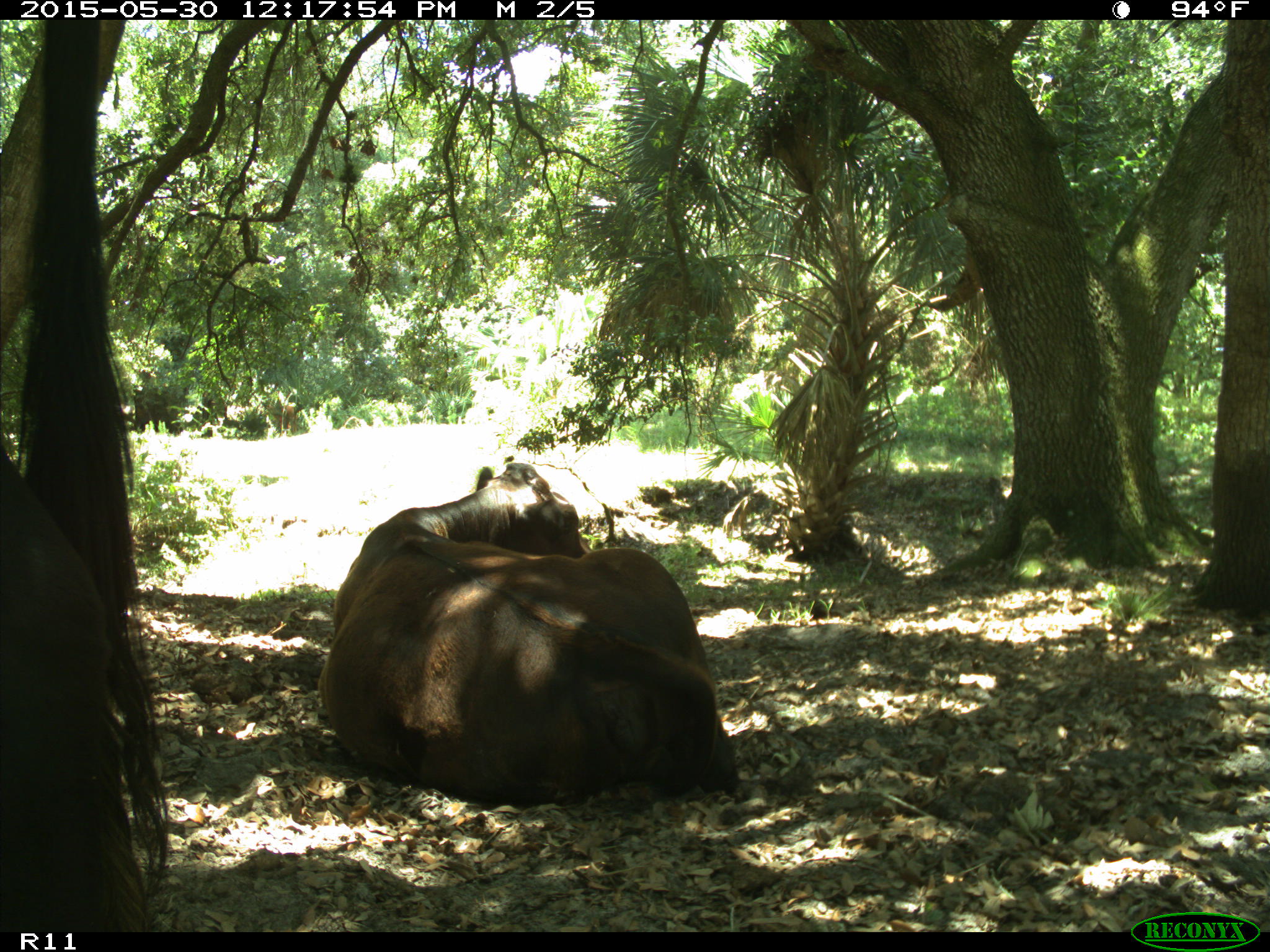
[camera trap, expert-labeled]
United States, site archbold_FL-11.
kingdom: Animalia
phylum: Chordata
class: Mammalia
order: Artiodactyla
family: Bovidae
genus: Bos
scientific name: Bos taurus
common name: domestic cow